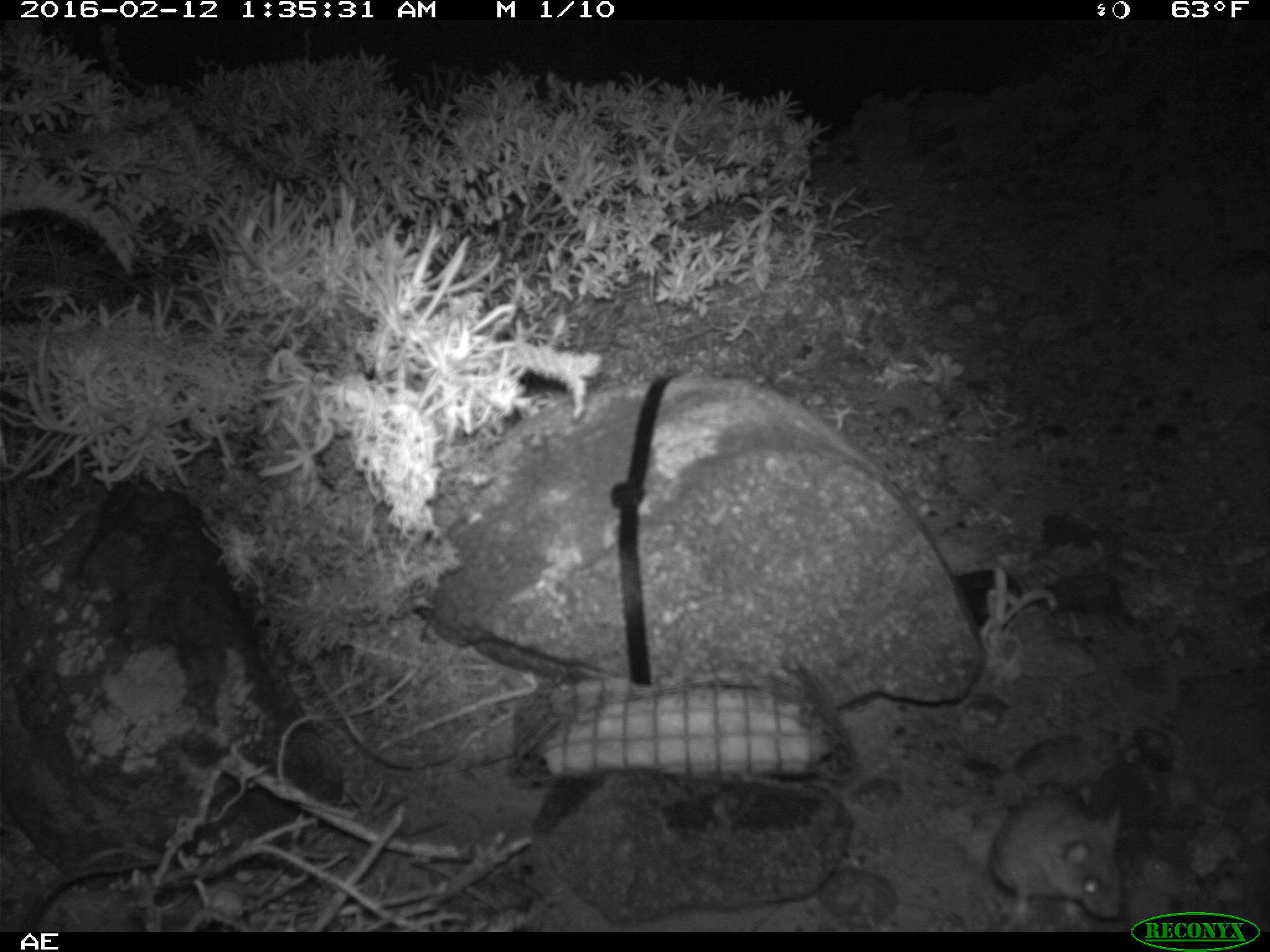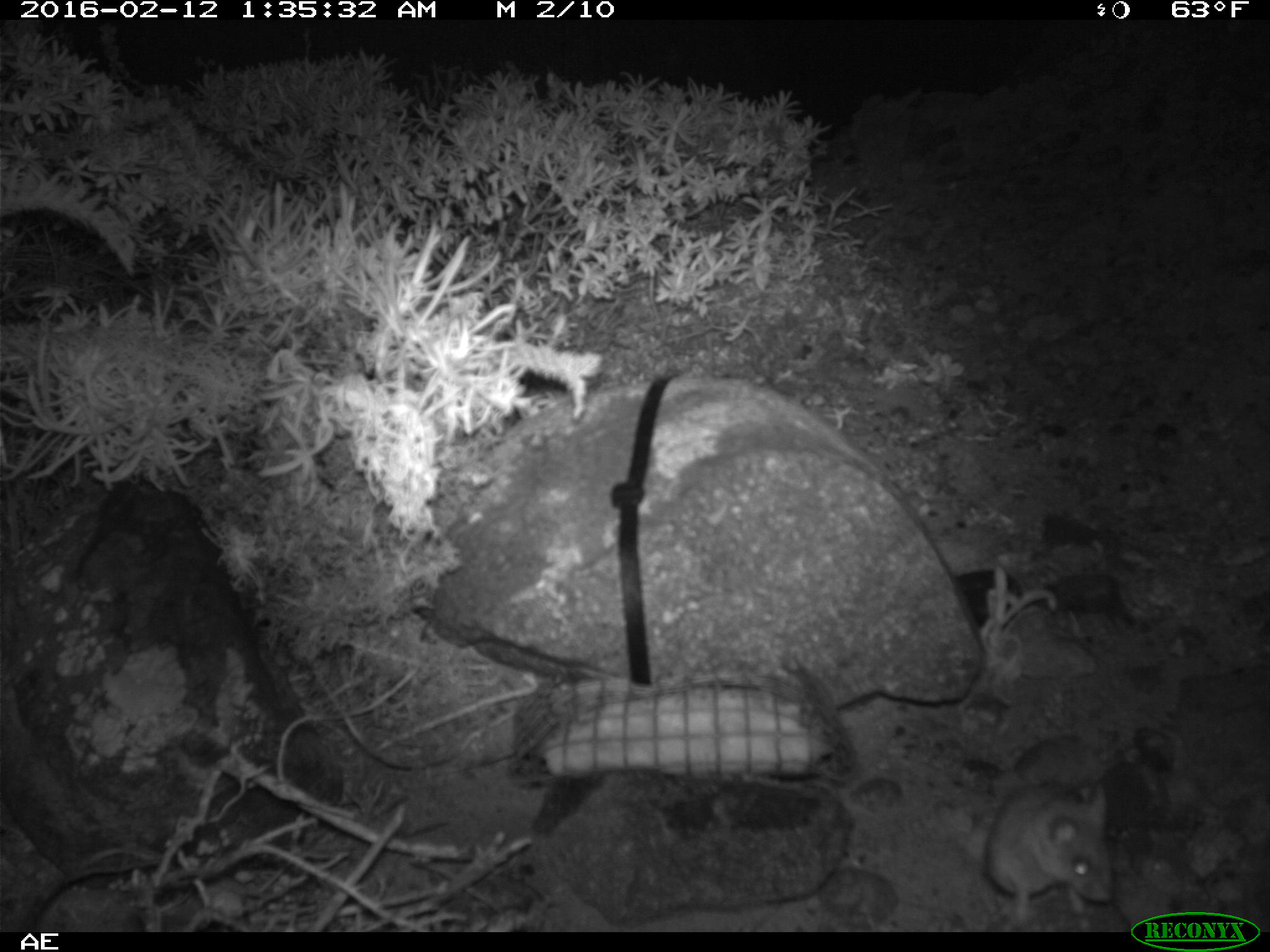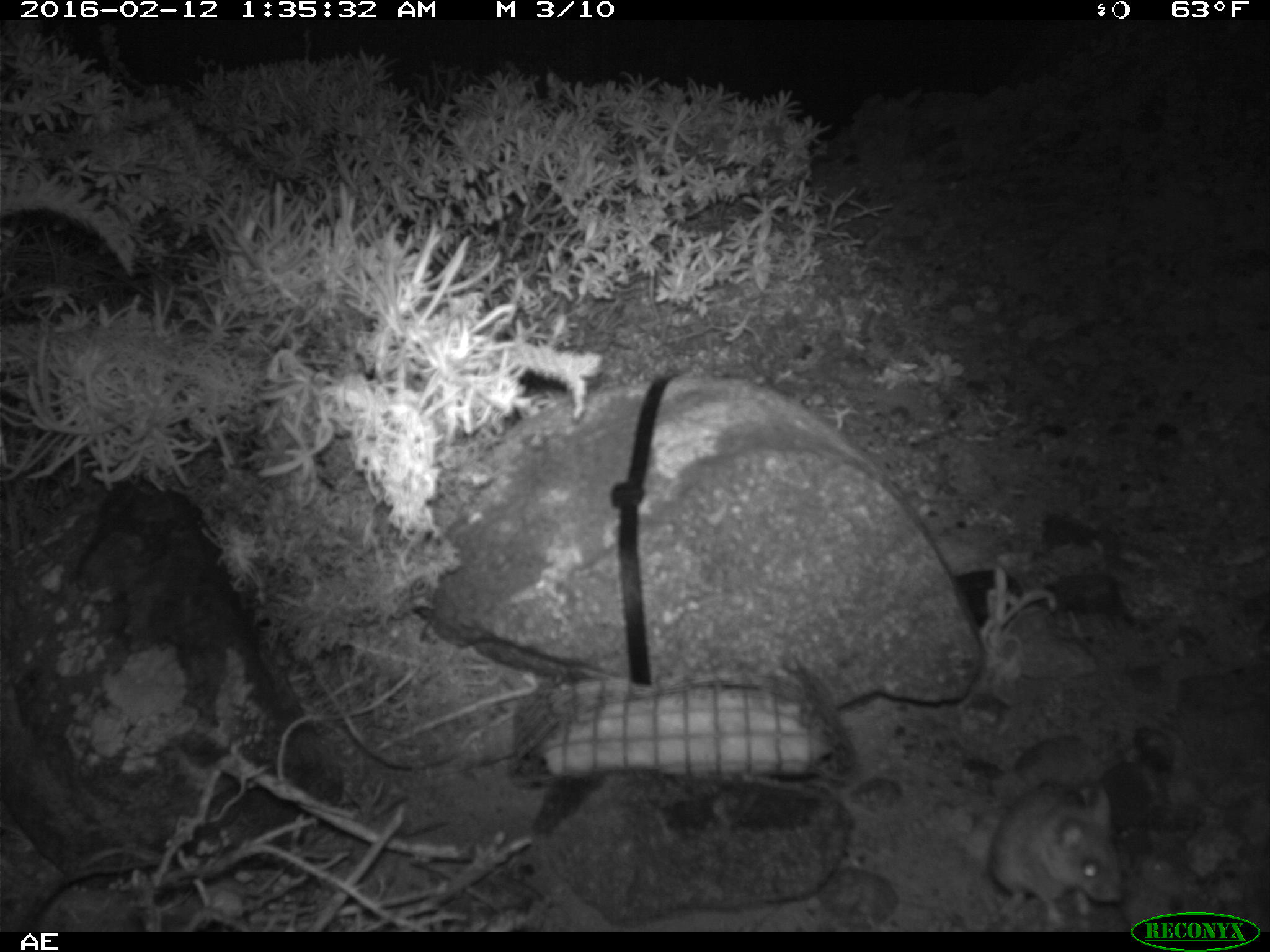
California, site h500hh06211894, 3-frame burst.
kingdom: Animalia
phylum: Chordata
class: Mammalia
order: Rodentia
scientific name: Rodentia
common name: rodent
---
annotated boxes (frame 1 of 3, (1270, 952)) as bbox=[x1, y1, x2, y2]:
rodent: bbox=[988, 787, 1127, 933]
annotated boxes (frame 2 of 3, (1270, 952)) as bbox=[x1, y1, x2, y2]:
rodent: bbox=[985, 780, 1112, 927]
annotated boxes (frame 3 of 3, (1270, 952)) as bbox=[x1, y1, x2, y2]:
rodent: bbox=[987, 783, 1124, 933]